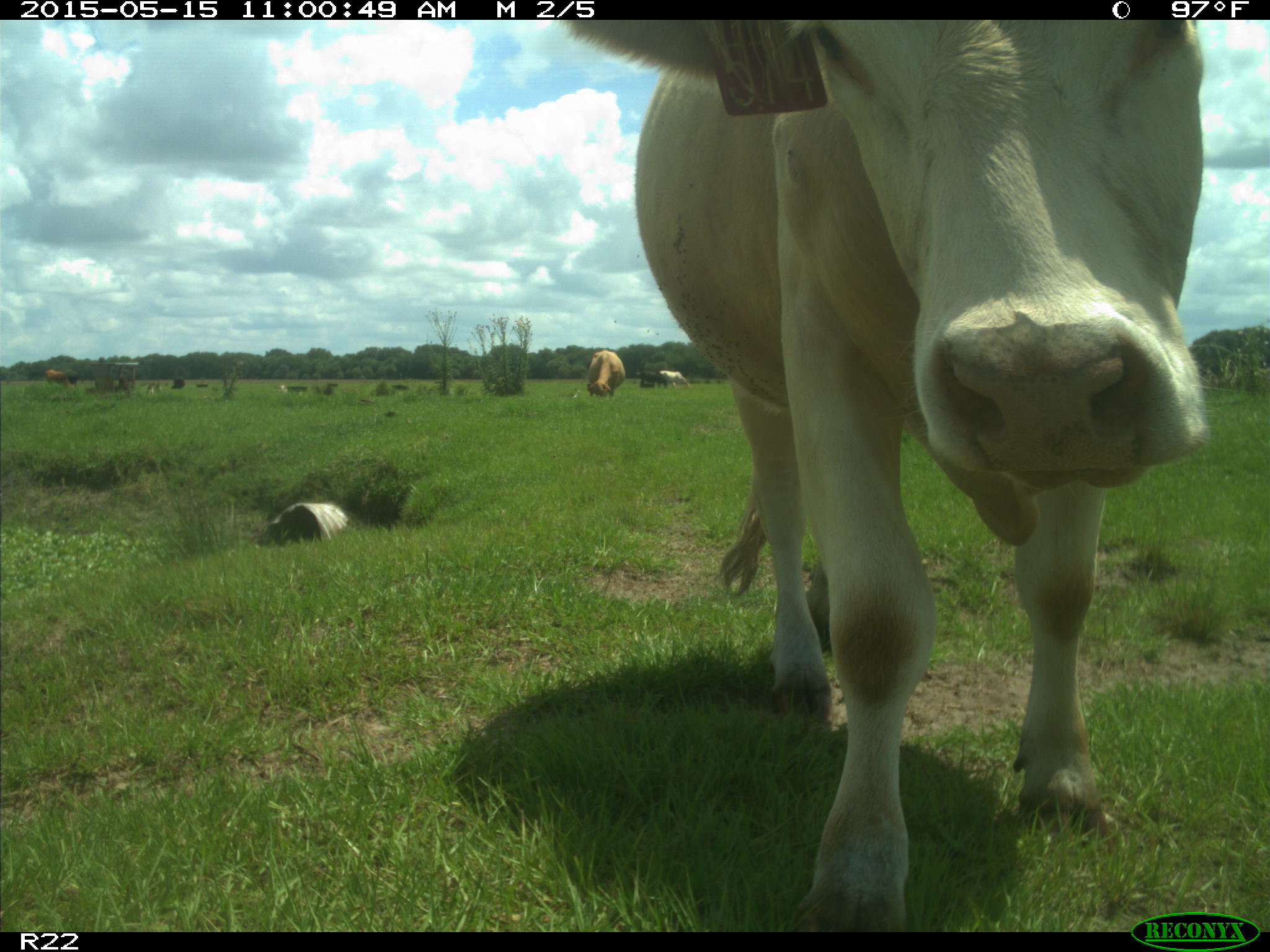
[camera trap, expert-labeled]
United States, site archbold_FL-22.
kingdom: Animalia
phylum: Chordata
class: Mammalia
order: Artiodactyla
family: Bovidae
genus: Bos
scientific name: Bos taurus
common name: domestic cow